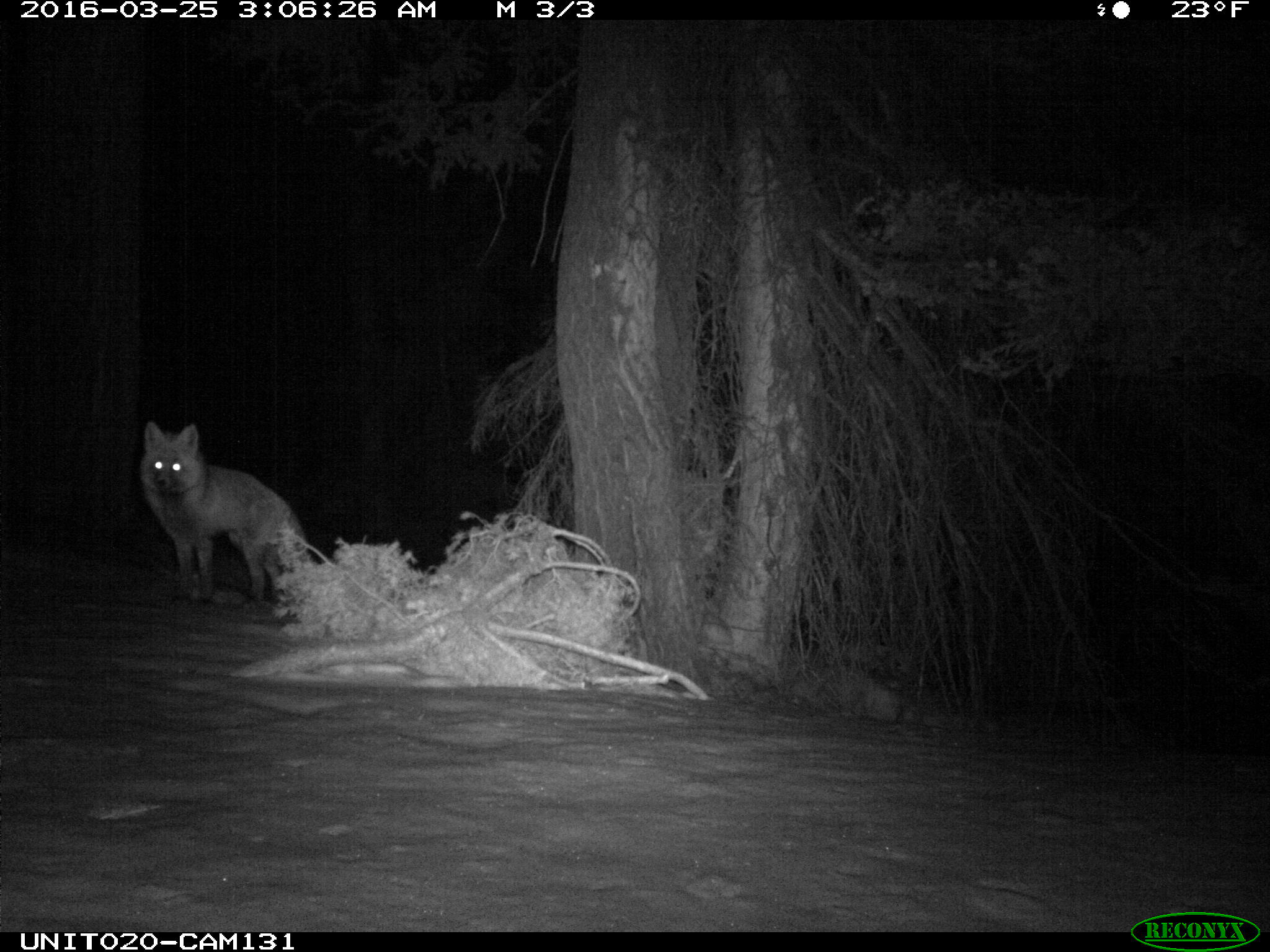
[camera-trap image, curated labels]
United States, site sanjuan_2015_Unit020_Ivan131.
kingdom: Animalia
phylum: Chordata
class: Mammalia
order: Carnivora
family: Canidae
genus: Vulpes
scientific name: Vulpes vulpes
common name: red fox